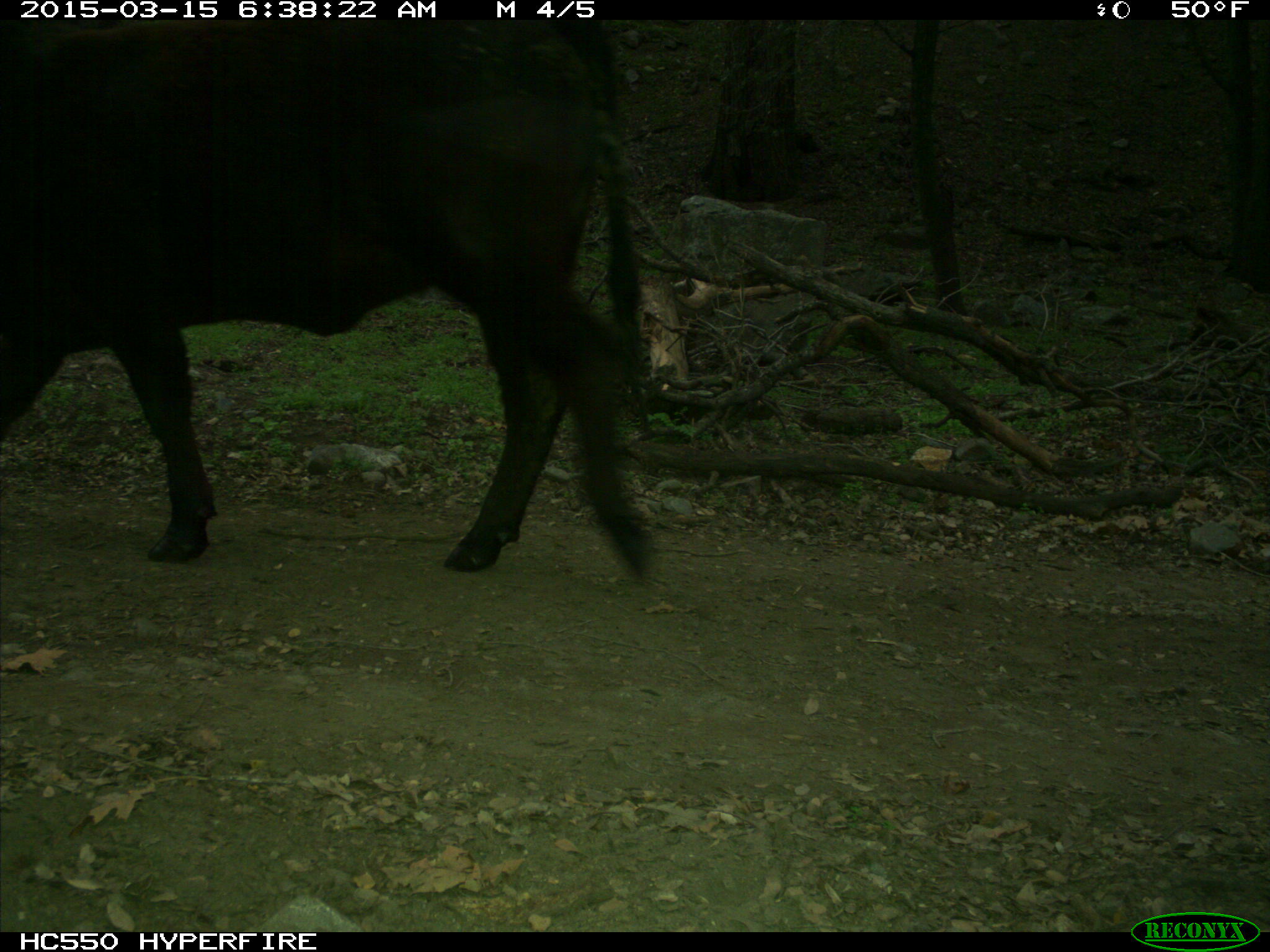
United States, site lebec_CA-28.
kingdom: Animalia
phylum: Chordata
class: Mammalia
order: Artiodactyla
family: Bovidae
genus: Bos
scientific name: Bos taurus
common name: domestic cow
Bos taurus (domestic cow).